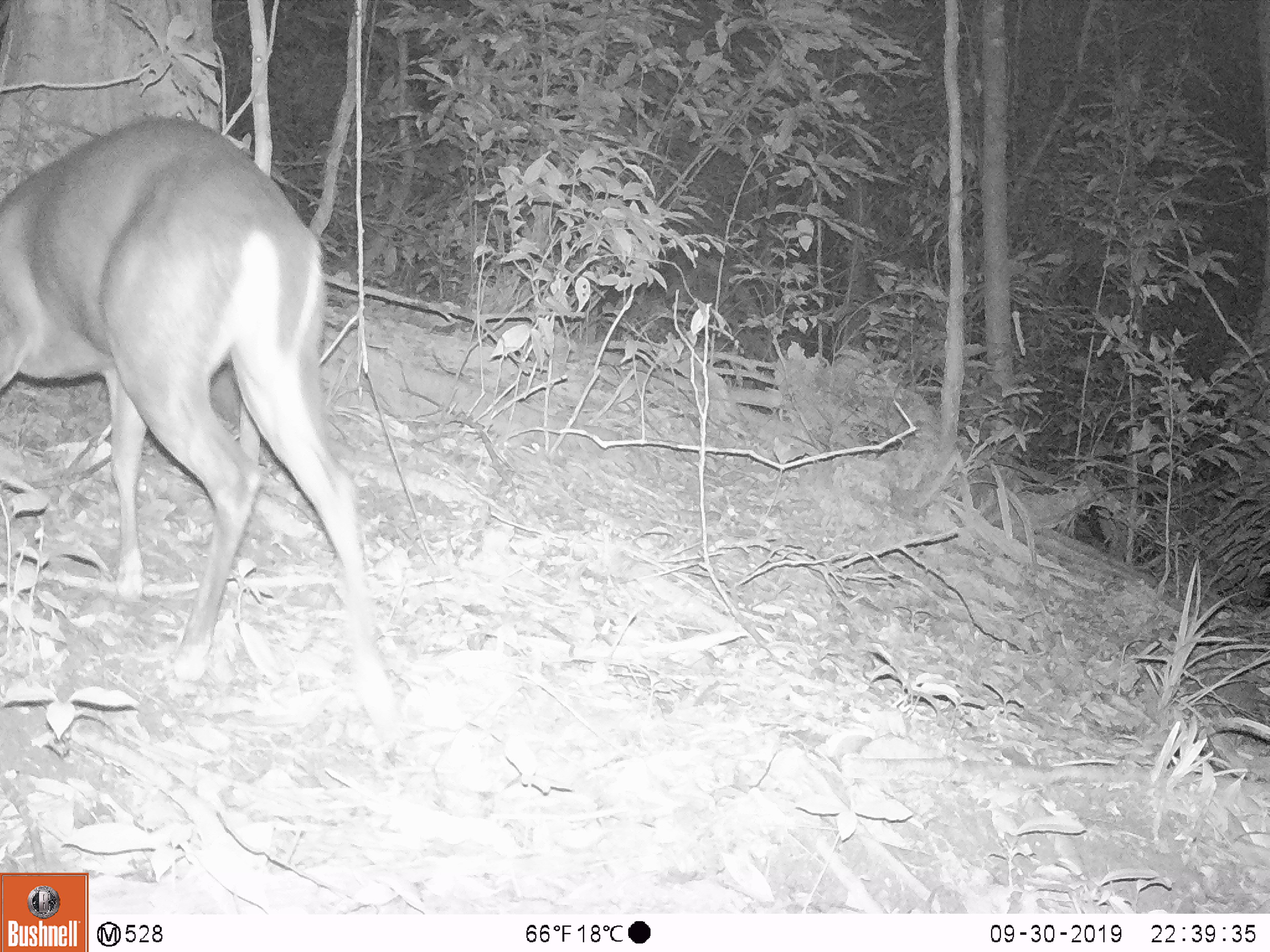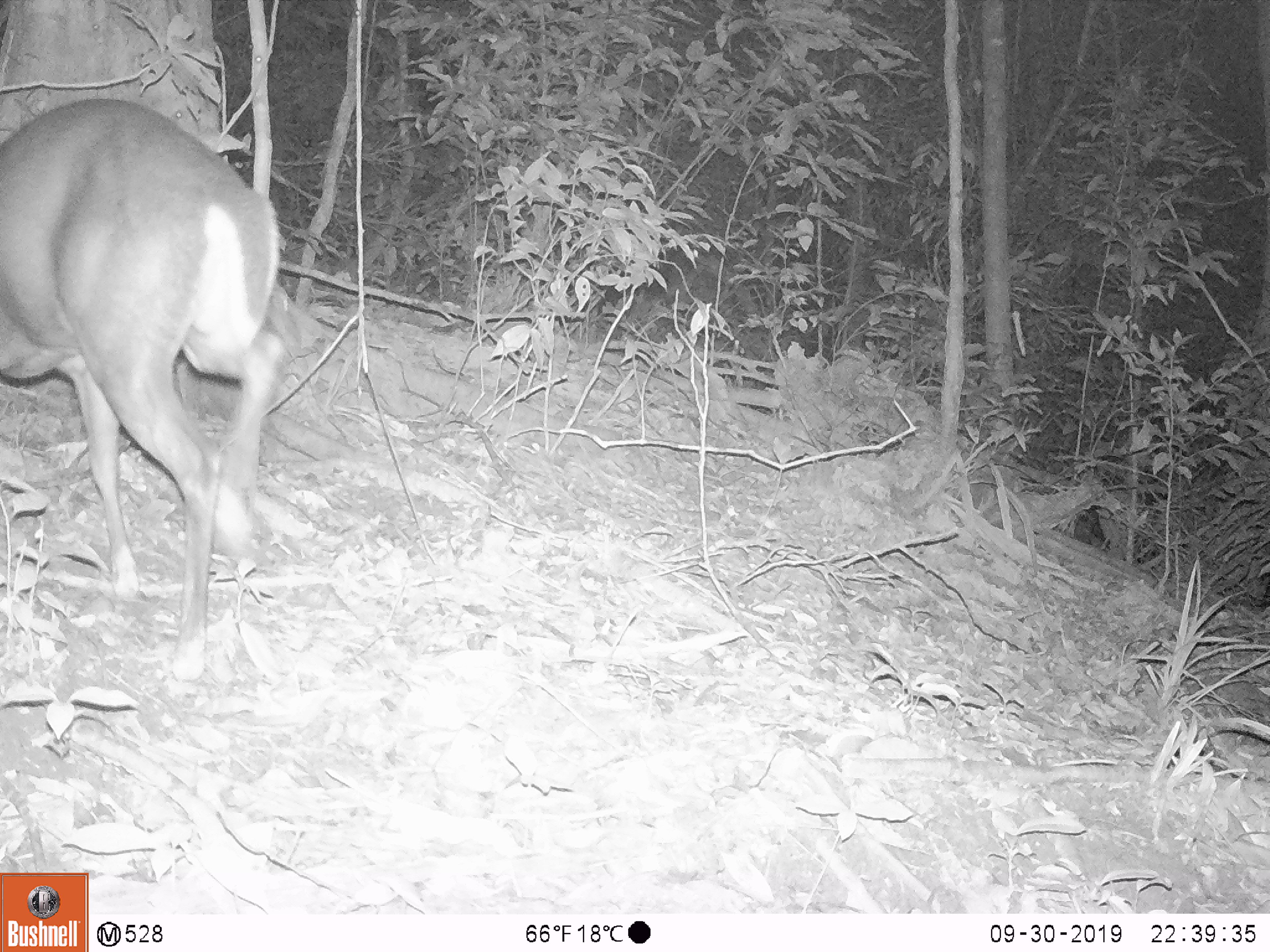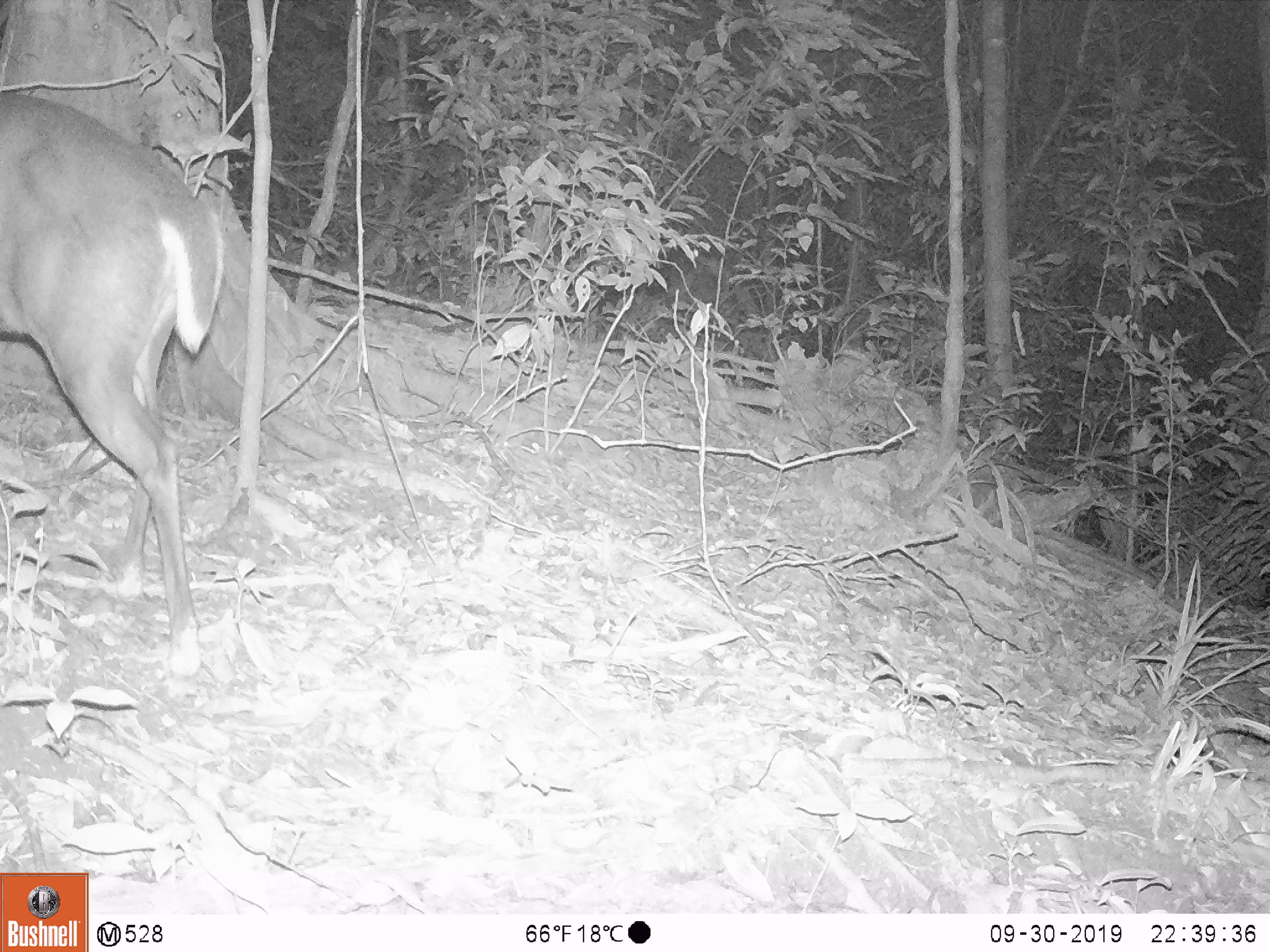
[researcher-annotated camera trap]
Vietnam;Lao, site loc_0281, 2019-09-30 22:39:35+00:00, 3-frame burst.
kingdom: Animalia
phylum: Chordata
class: Mammalia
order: Artiodactyla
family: Cervidae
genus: Muntiacus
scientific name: Muntiacus rooseveltorum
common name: roosevelt's muntjac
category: roosevelts muntjac group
Roosevelts muntjac group (roosevelt's muntjac) (Muntiacus rooseveltorum). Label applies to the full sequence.